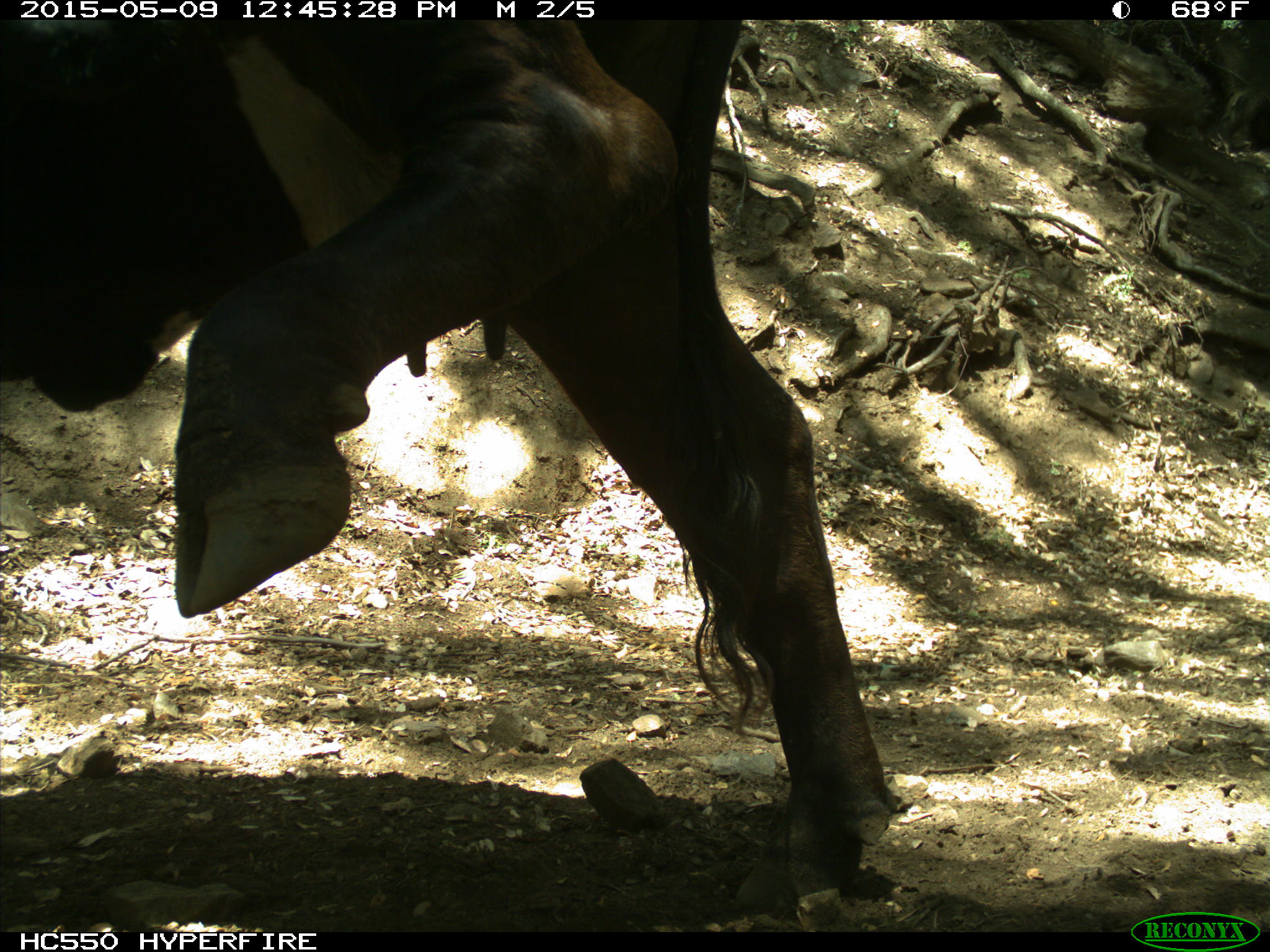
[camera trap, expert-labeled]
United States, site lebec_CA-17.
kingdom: Animalia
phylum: Chordata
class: Mammalia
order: Artiodactyla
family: Bovidae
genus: Bos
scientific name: Bos taurus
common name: domestic cow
Bos taurus (domestic cow).